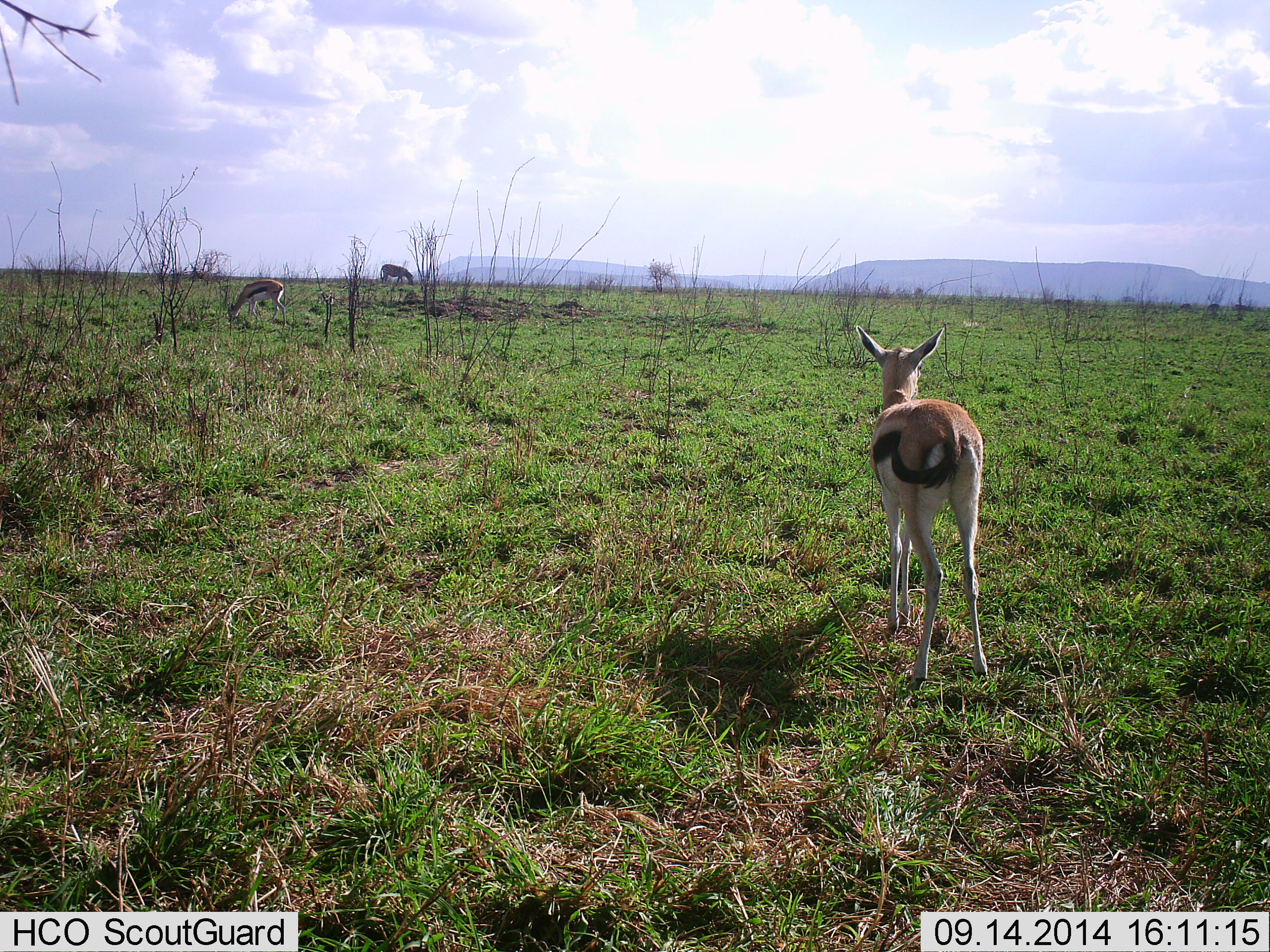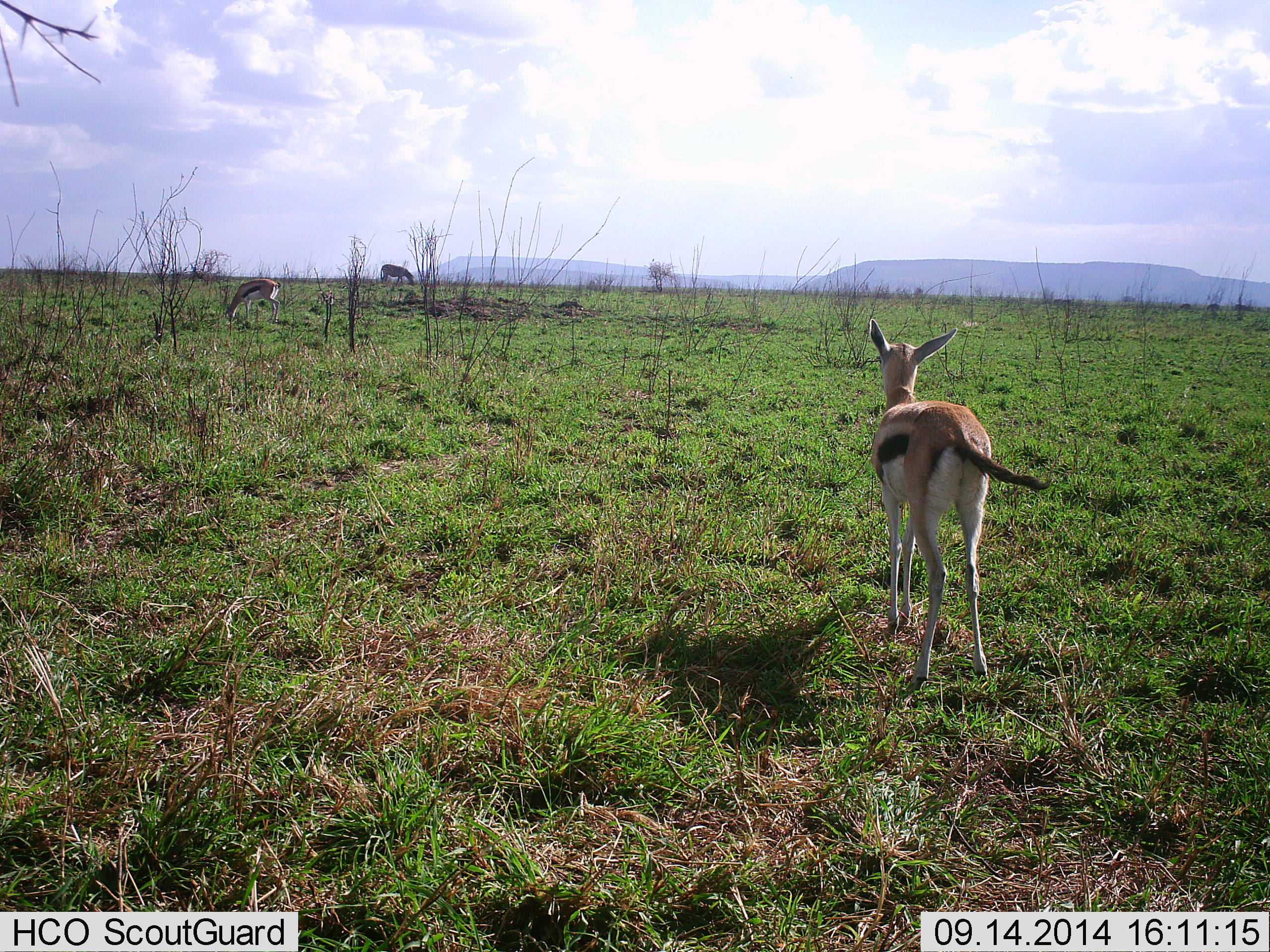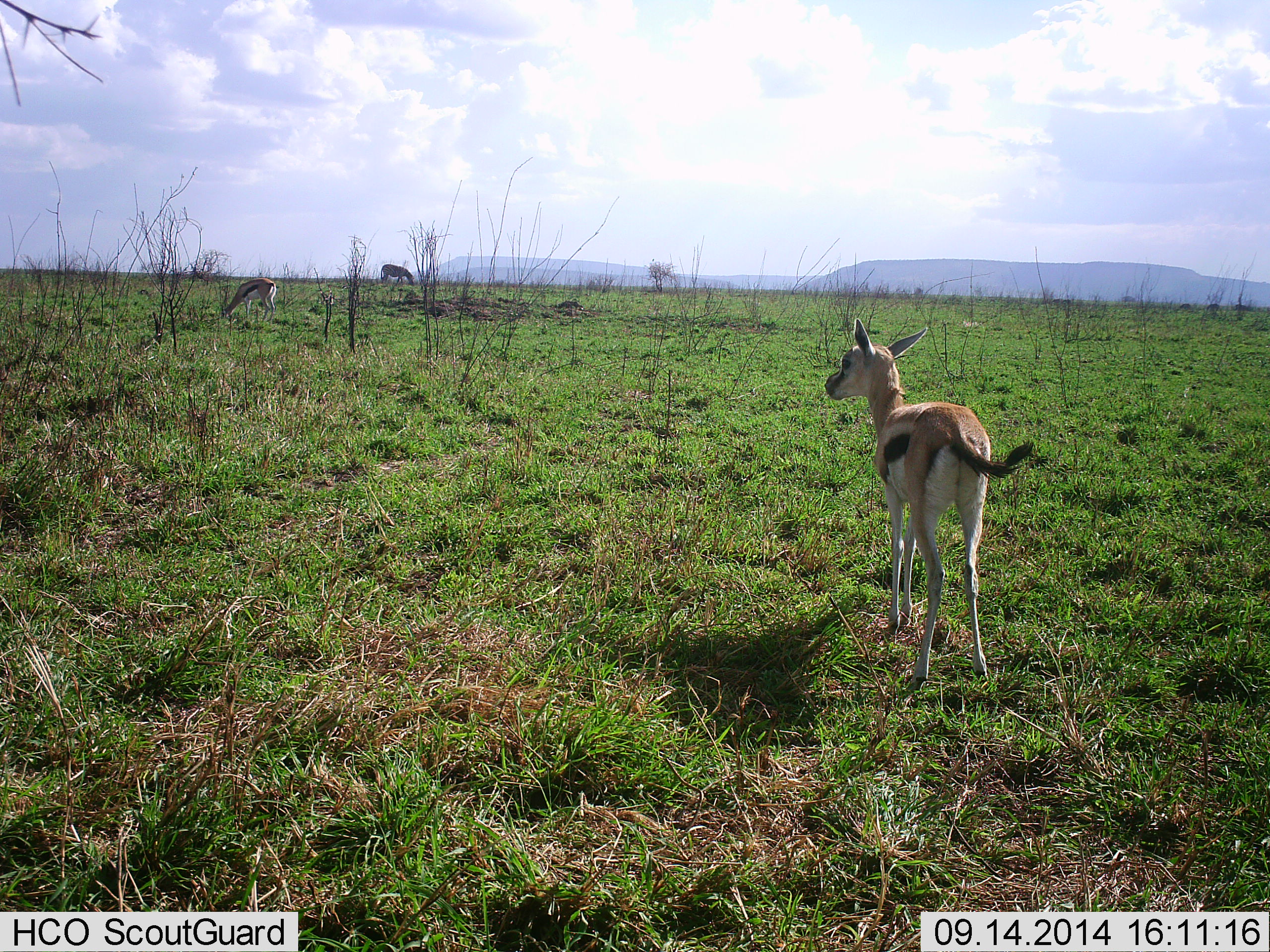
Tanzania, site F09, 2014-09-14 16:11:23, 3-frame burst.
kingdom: Animalia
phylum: Chordata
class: Mammalia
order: Artiodactyla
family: Bovidae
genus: Eudorcas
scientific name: Eudorcas thomsonii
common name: thomson's gazelle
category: gazellethomsons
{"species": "gazellethomsons (thomson's gazelle) (Eudorcas thomsonii)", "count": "2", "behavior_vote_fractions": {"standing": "83%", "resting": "0%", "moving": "8%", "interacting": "0%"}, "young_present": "8%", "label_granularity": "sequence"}